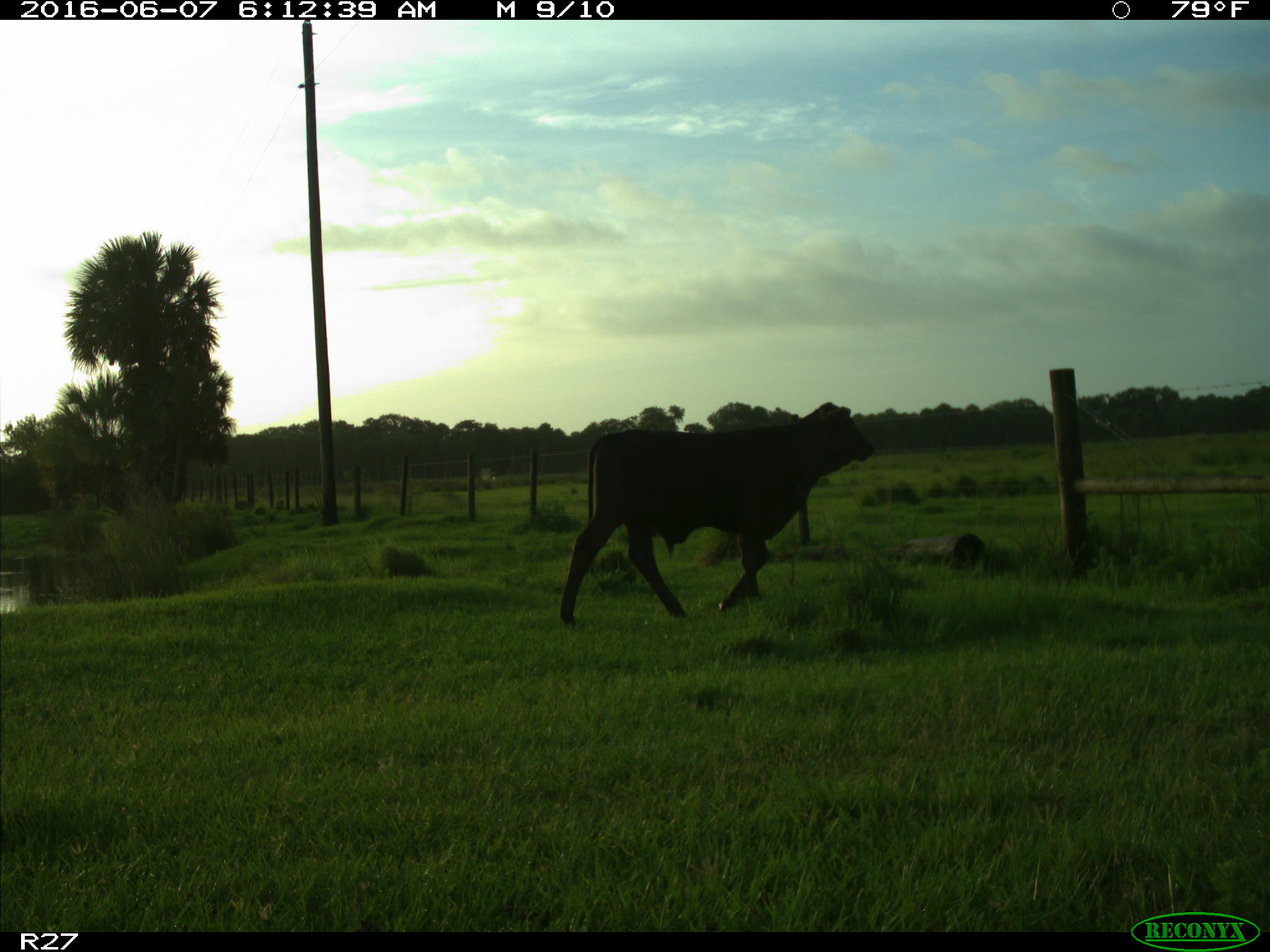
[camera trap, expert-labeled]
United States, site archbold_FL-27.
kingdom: Animalia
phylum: Chordata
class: Mammalia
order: Artiodactyla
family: Bovidae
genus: Bos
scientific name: Bos taurus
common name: domestic cow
Bos taurus (domestic cow).